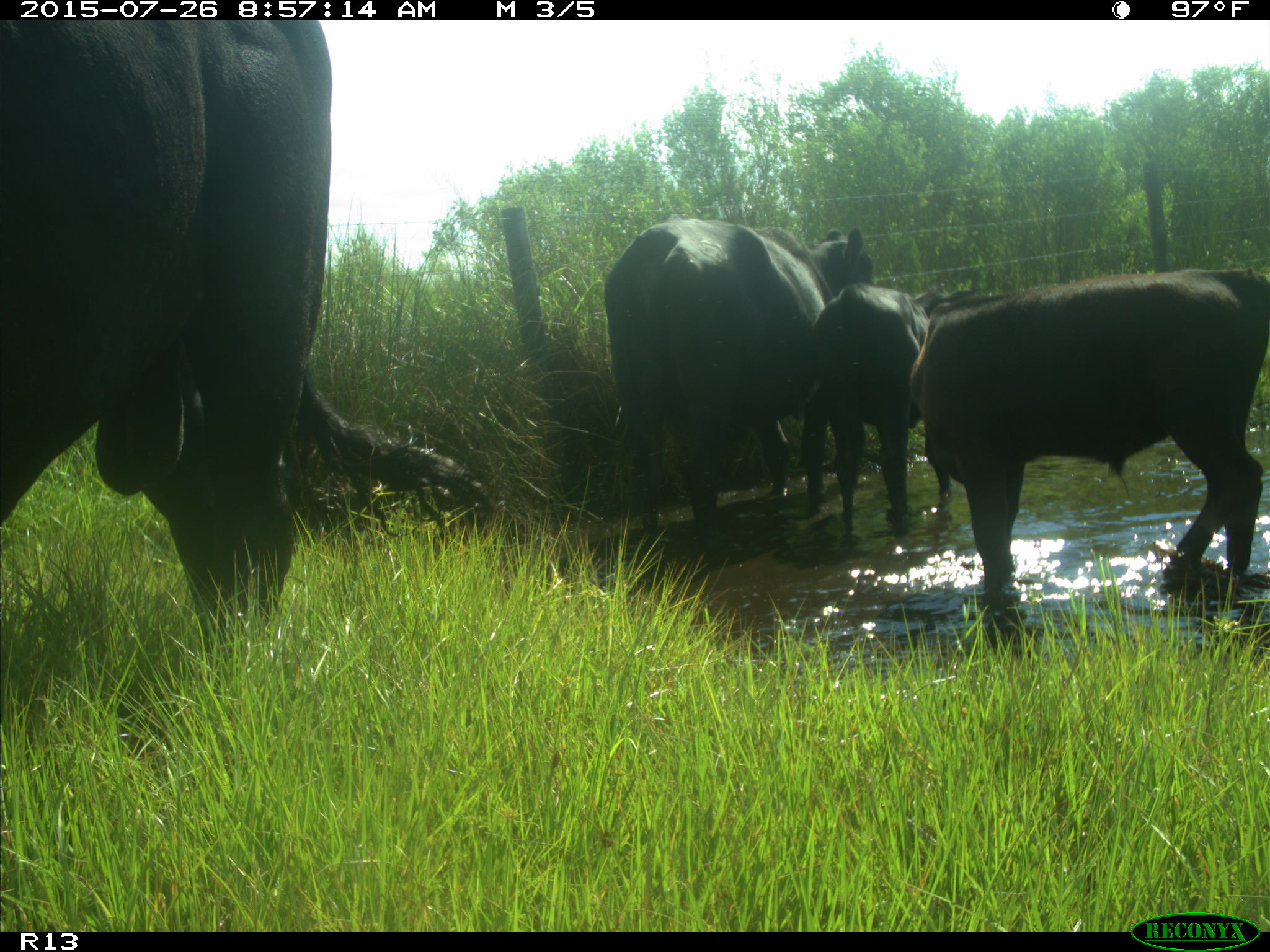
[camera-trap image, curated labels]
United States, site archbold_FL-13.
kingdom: Animalia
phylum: Chordata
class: Mammalia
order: Artiodactyla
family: Bovidae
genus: Bos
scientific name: Bos taurus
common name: domestic cow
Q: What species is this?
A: Bos taurus (domestic cow).